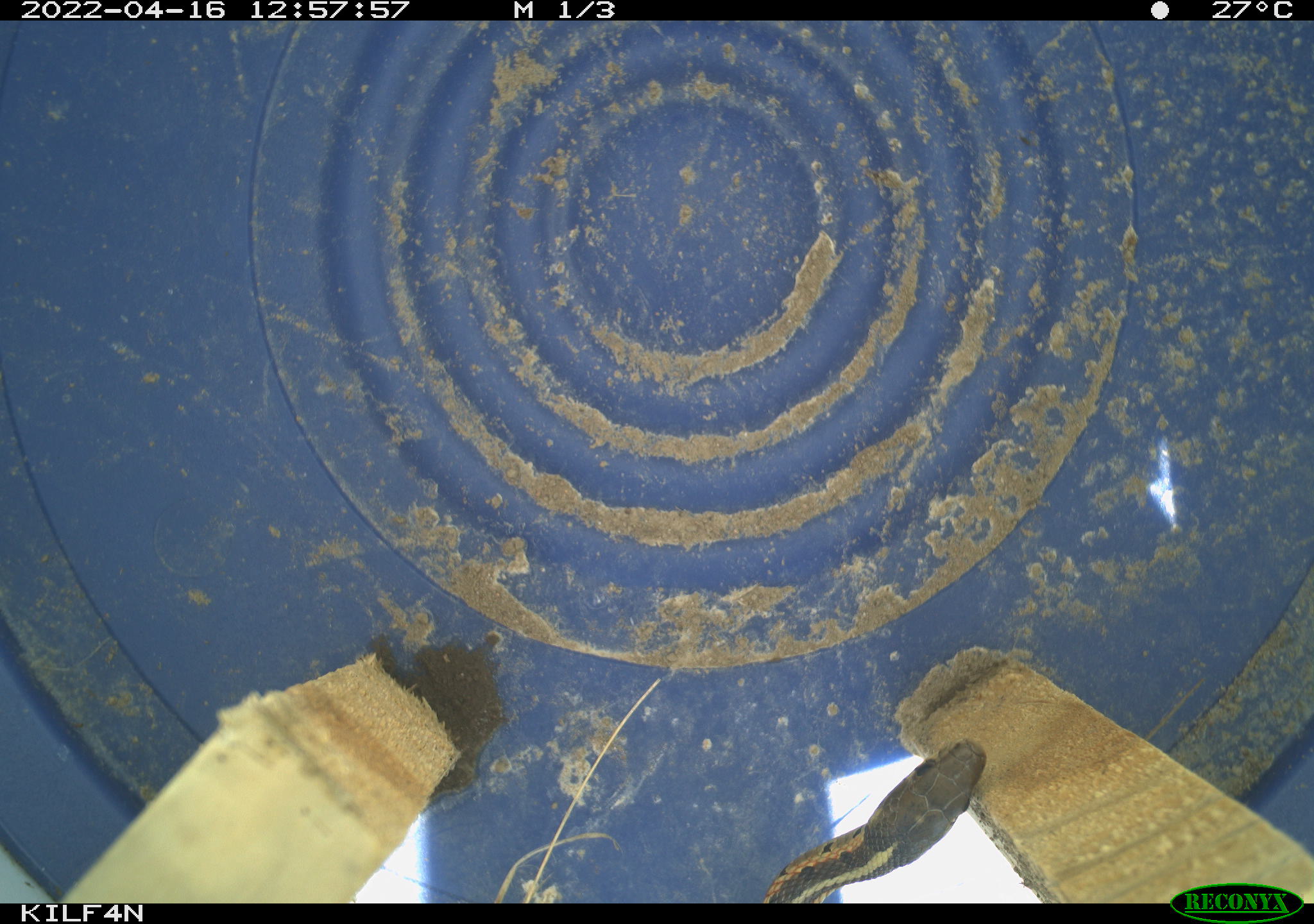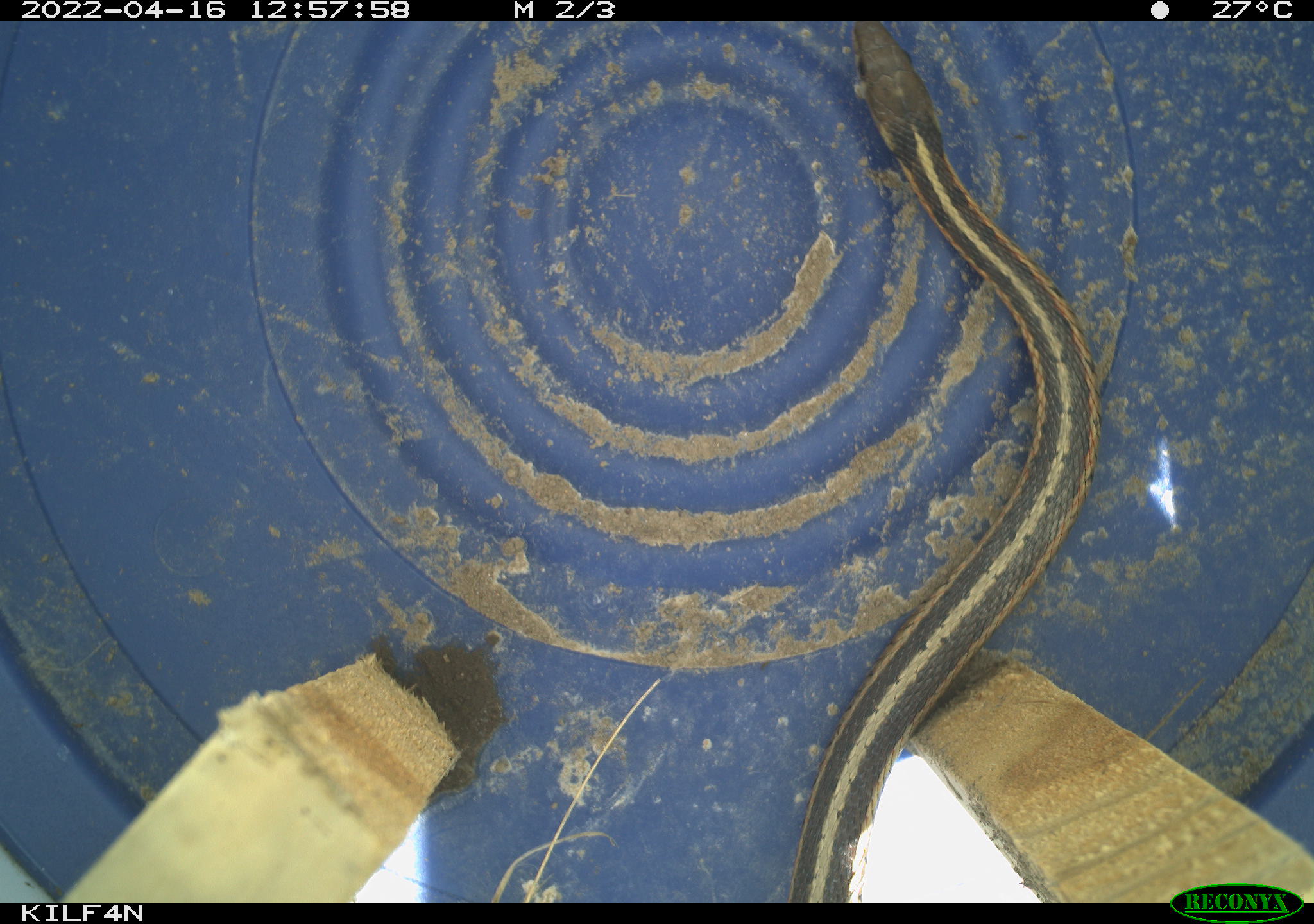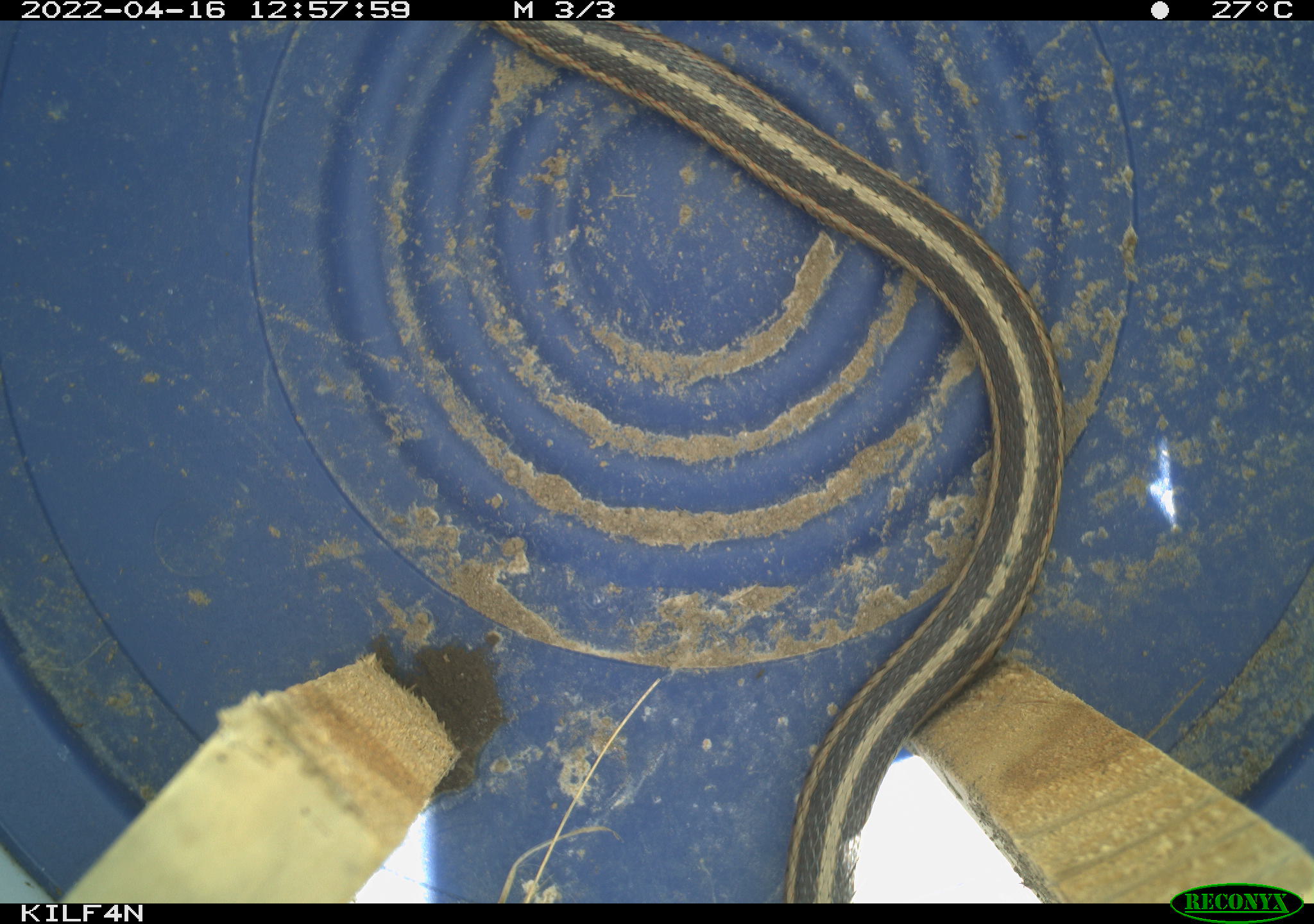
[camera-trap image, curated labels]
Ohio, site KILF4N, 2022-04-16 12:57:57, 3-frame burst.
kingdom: Animalia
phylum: Chordata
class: Reptilia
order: Squamata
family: Colubridae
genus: Thamnophis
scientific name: Thamnophis sirtalis sirtalis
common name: eastern gartersnake